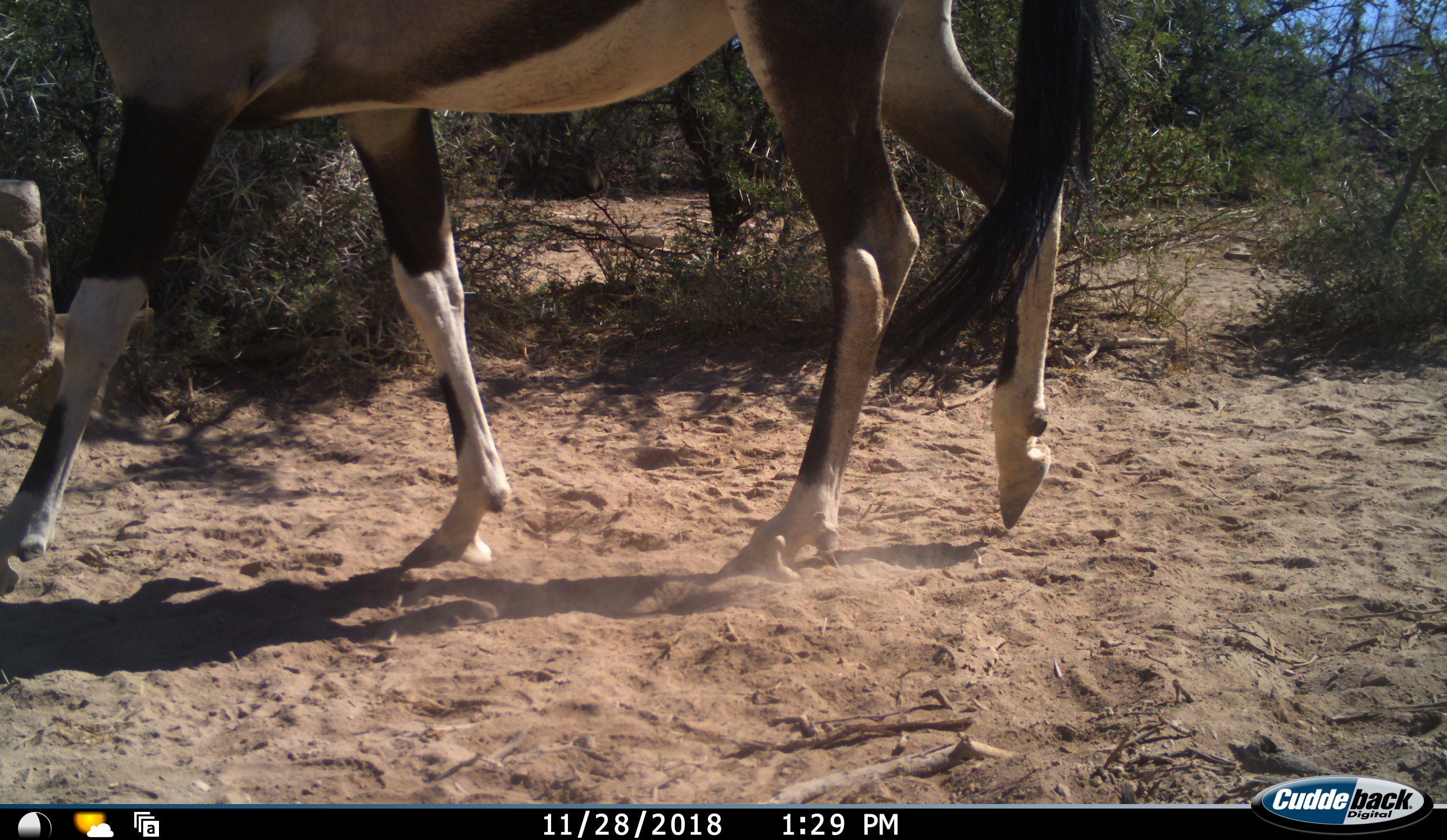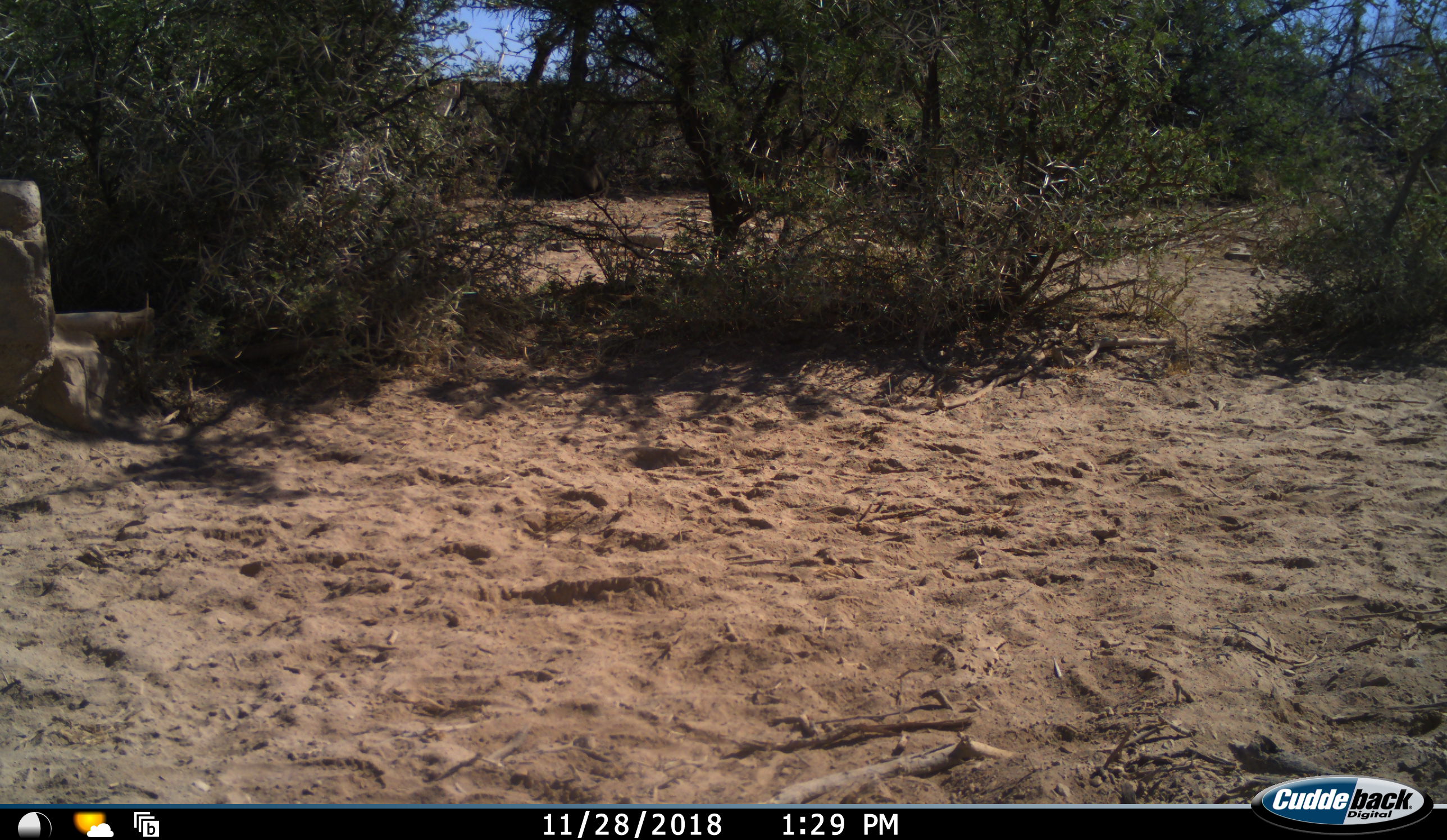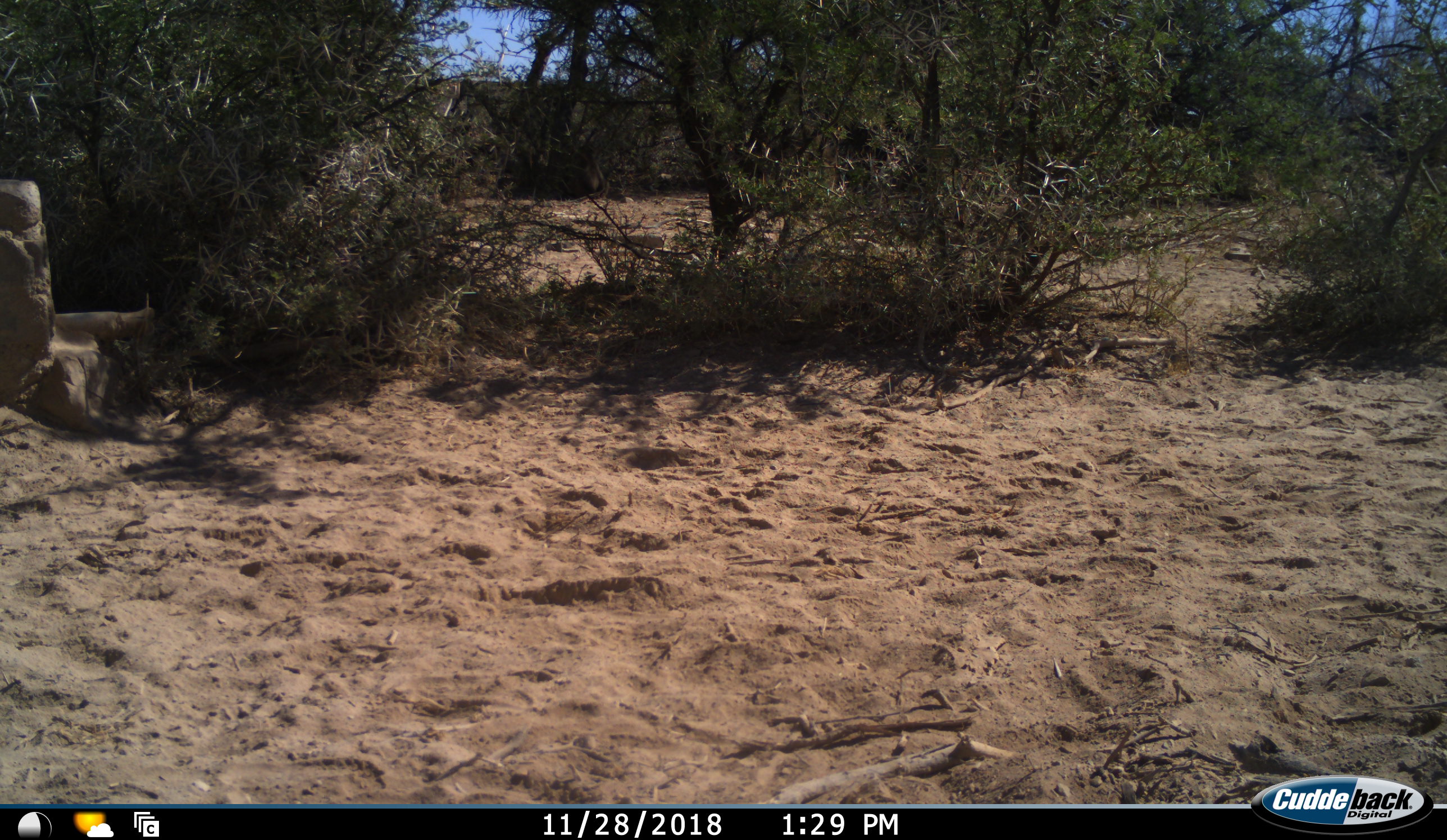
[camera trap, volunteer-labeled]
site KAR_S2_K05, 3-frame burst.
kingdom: Animalia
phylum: Chordata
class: Mammalia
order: Artiodactyla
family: Bovidae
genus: Oryx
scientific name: Oryx gazella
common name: gemsbok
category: oryx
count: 1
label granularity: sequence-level